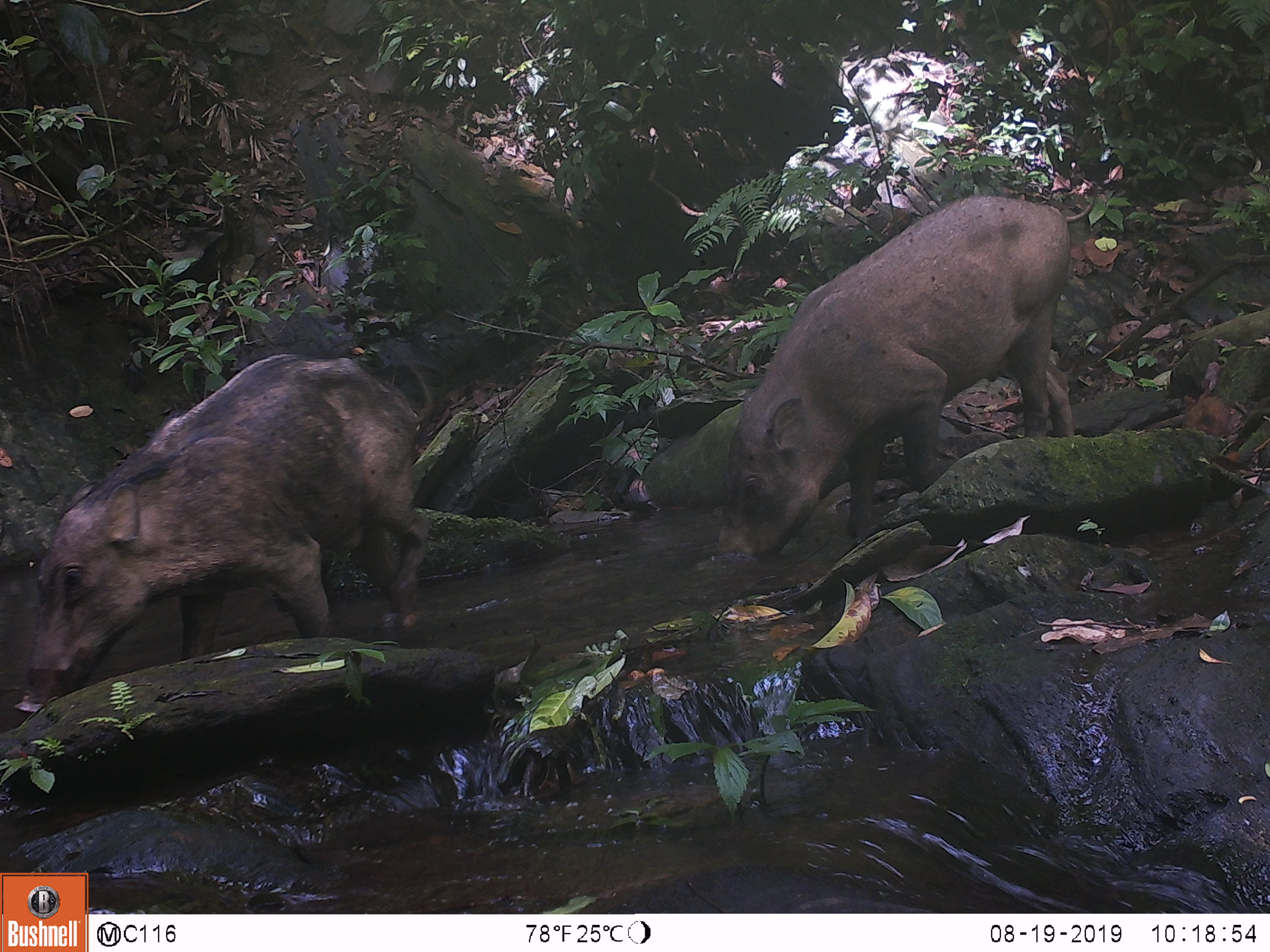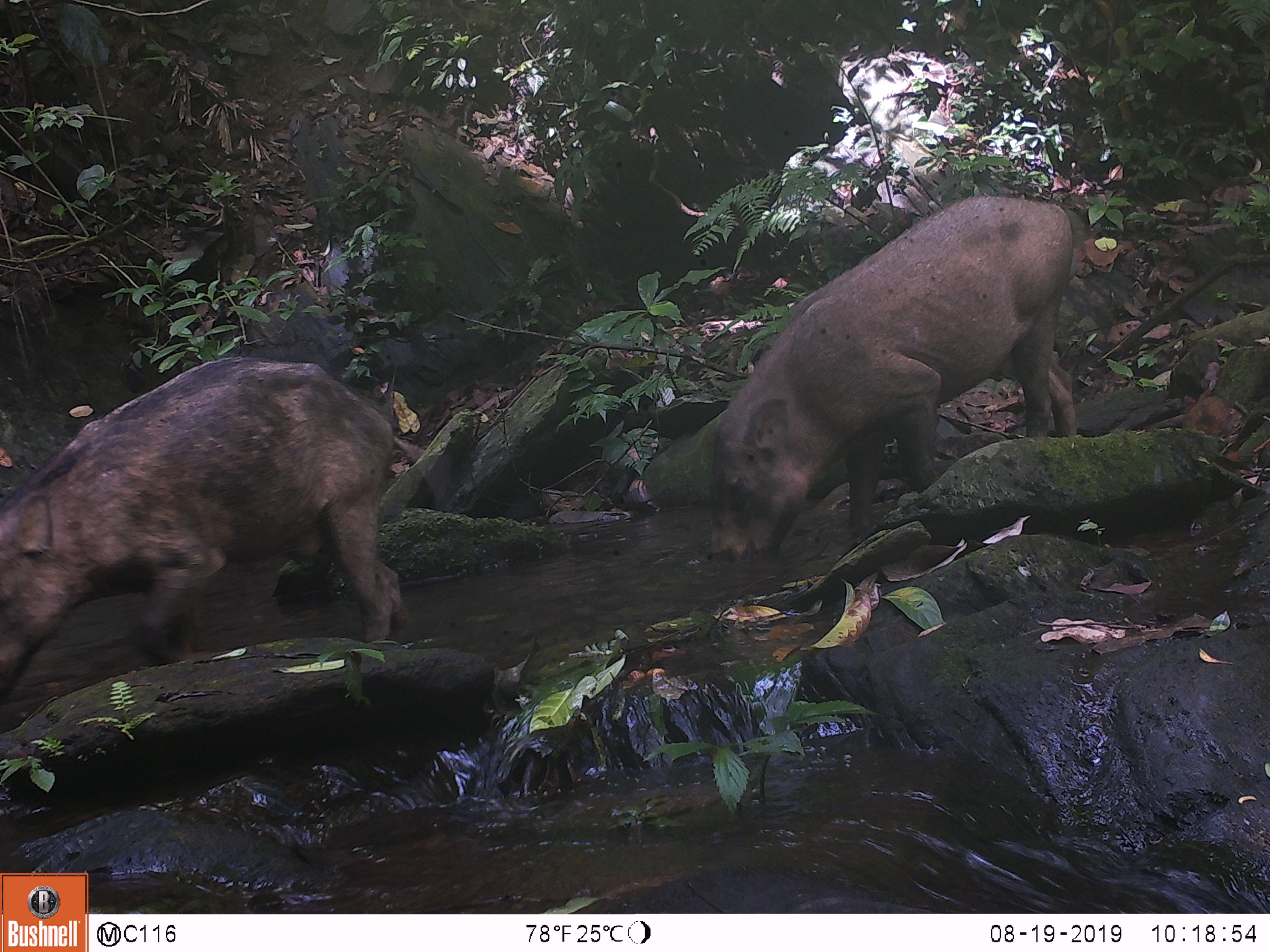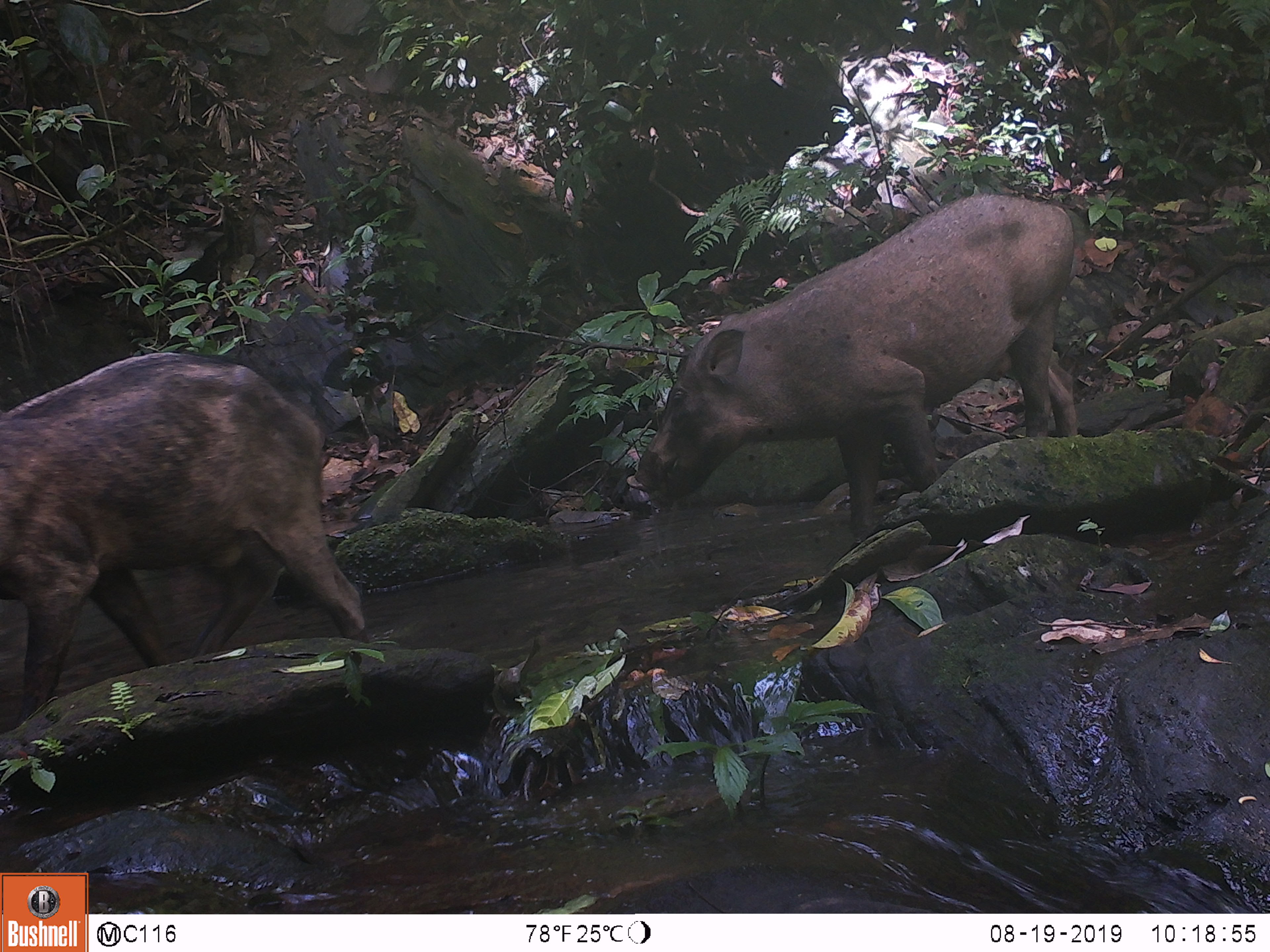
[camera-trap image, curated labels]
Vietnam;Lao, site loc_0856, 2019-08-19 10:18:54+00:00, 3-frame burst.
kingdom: Animalia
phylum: Chordata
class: Mammalia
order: Artiodactyla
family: Suidae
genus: Sus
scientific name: Sus scrofa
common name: eurasian wild pig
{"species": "eurasian wild pig (Sus scrofa)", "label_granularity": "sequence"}